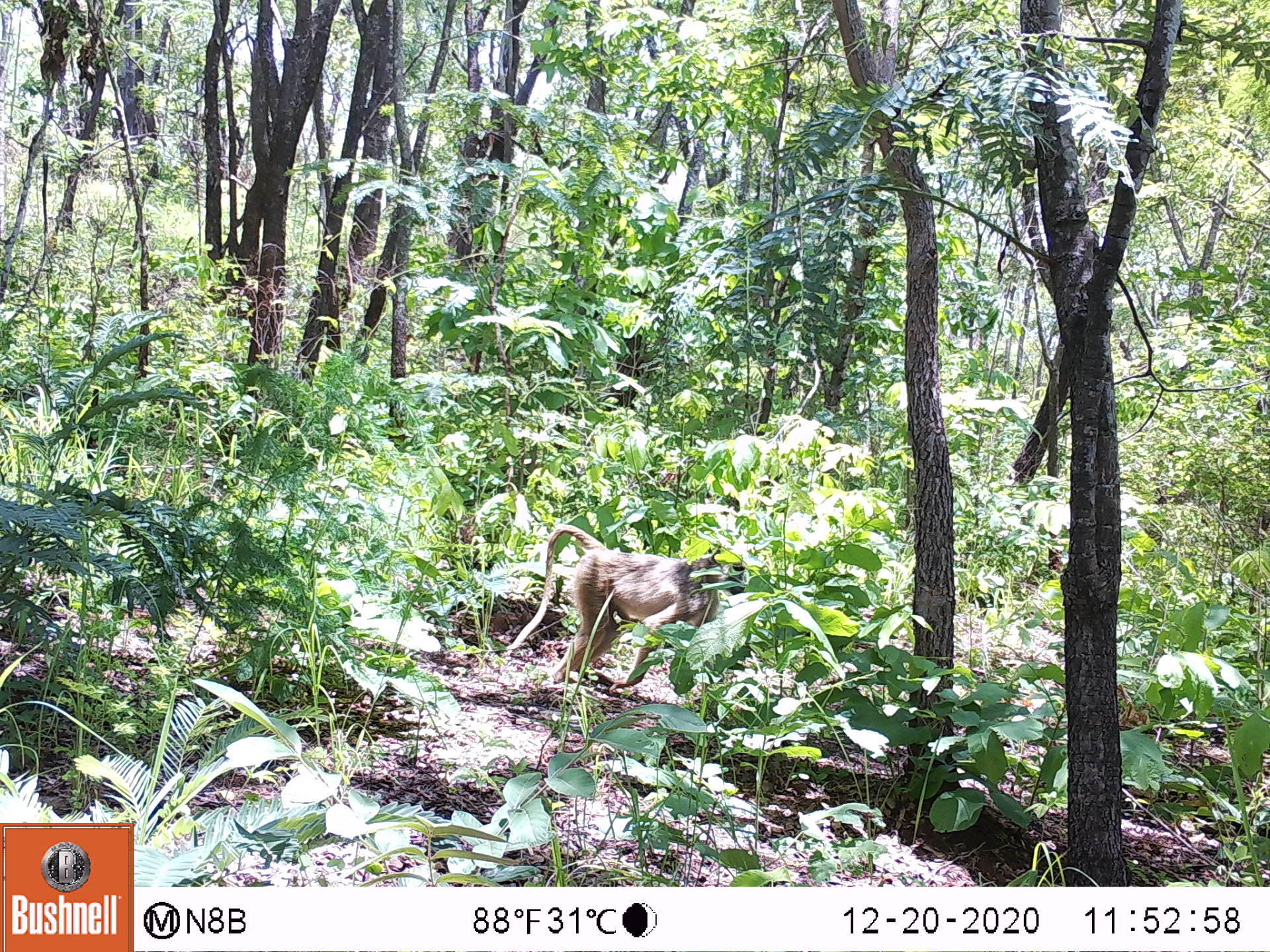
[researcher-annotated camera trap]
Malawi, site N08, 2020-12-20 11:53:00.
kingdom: Animalia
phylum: Chordata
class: Mammalia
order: Primates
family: Cercopithecidae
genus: Papio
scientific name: Papio cynocephalus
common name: yellow baboon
Yellow baboon (Papio cynocephalus), count 1.